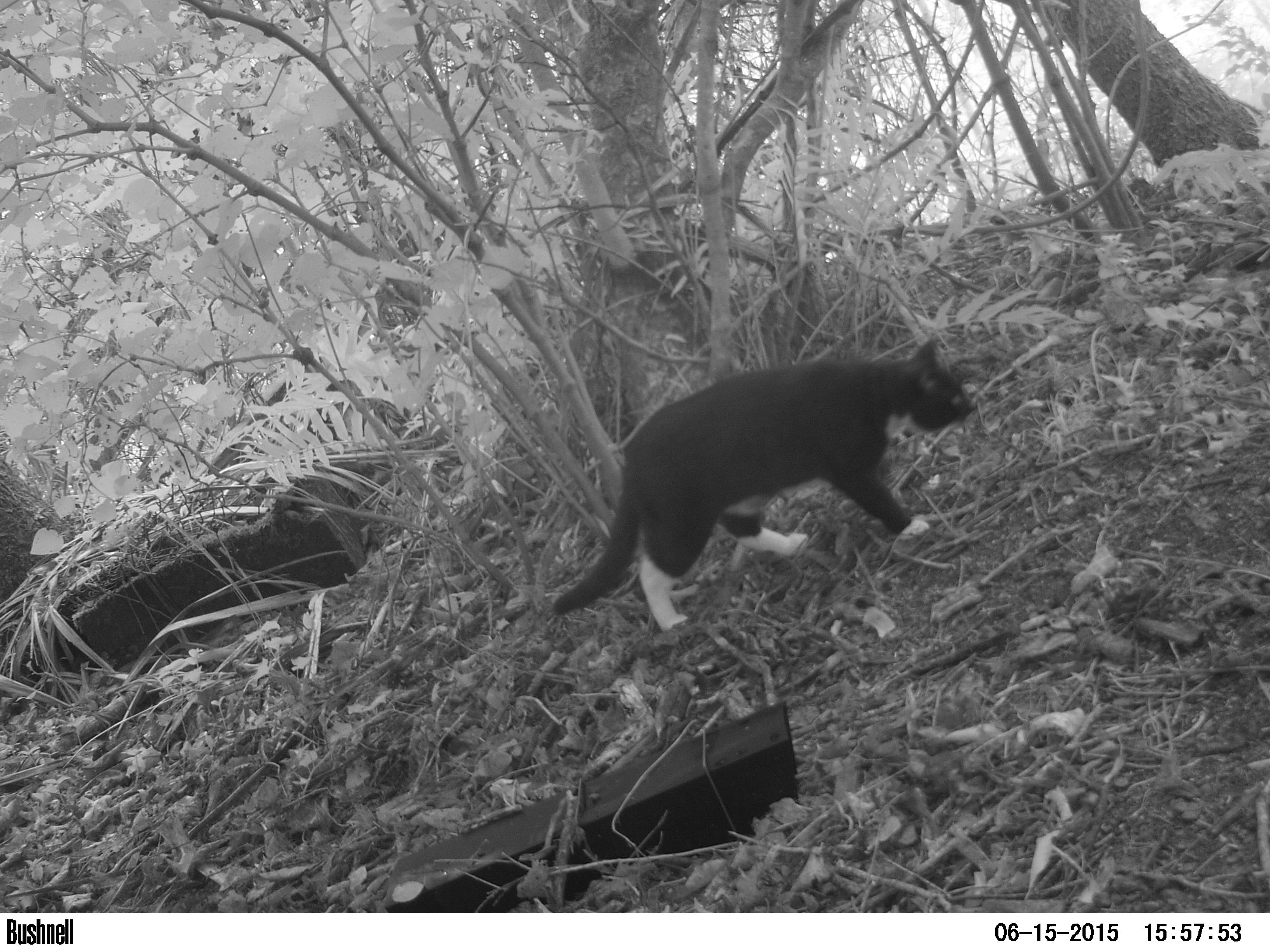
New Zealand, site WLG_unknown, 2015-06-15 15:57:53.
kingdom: Animalia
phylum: Chordata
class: Mammalia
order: Carnivora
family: Felidae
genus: Felis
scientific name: Felis catus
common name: domestic cat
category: cat